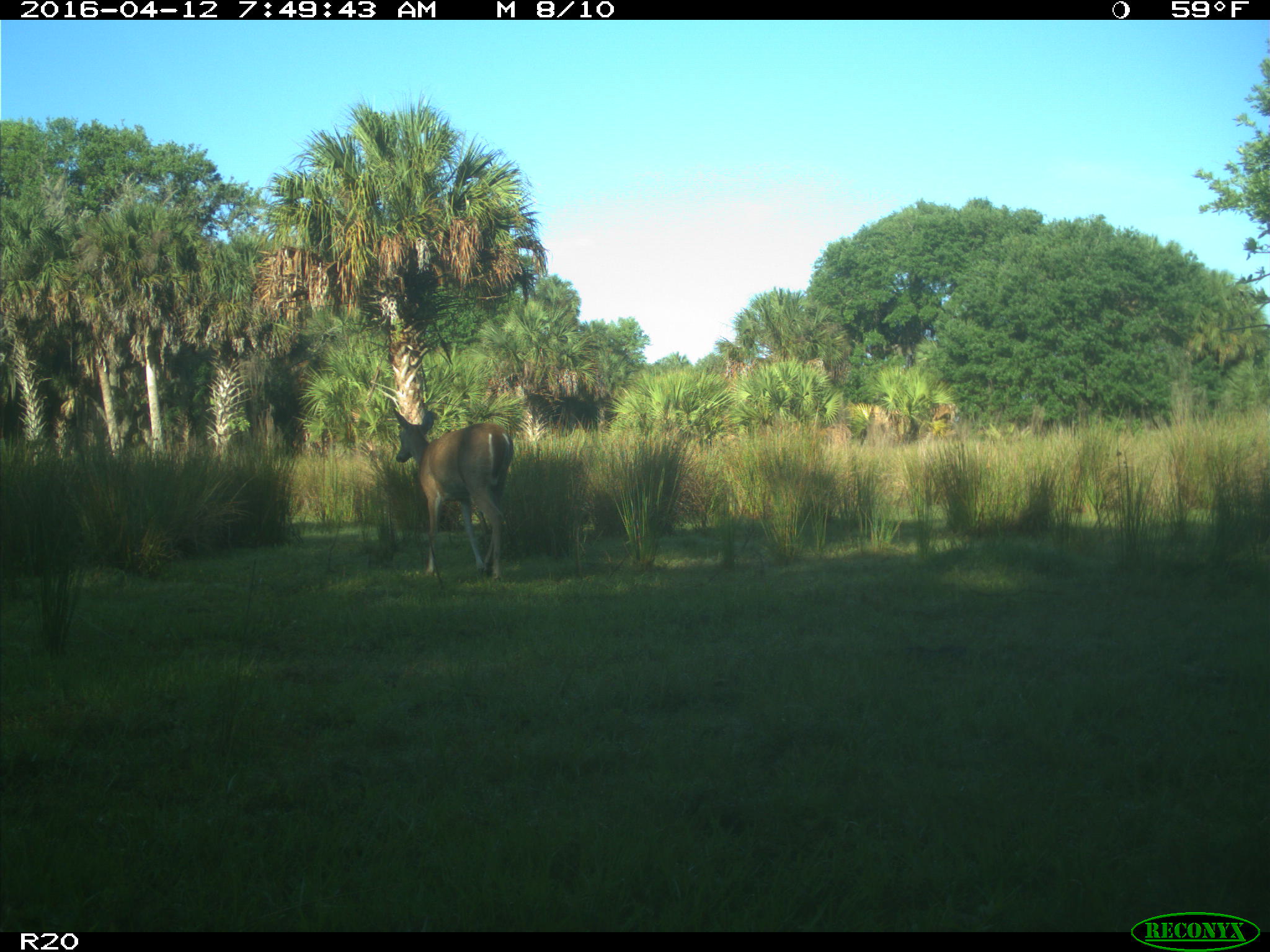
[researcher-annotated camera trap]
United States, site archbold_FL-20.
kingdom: Animalia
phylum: Chordata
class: Mammalia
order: Artiodactyla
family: Cervidae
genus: Odocoileus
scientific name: Odocoileus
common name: deer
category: unidentified deer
Unidentified deer (deer) (Odocoileus).